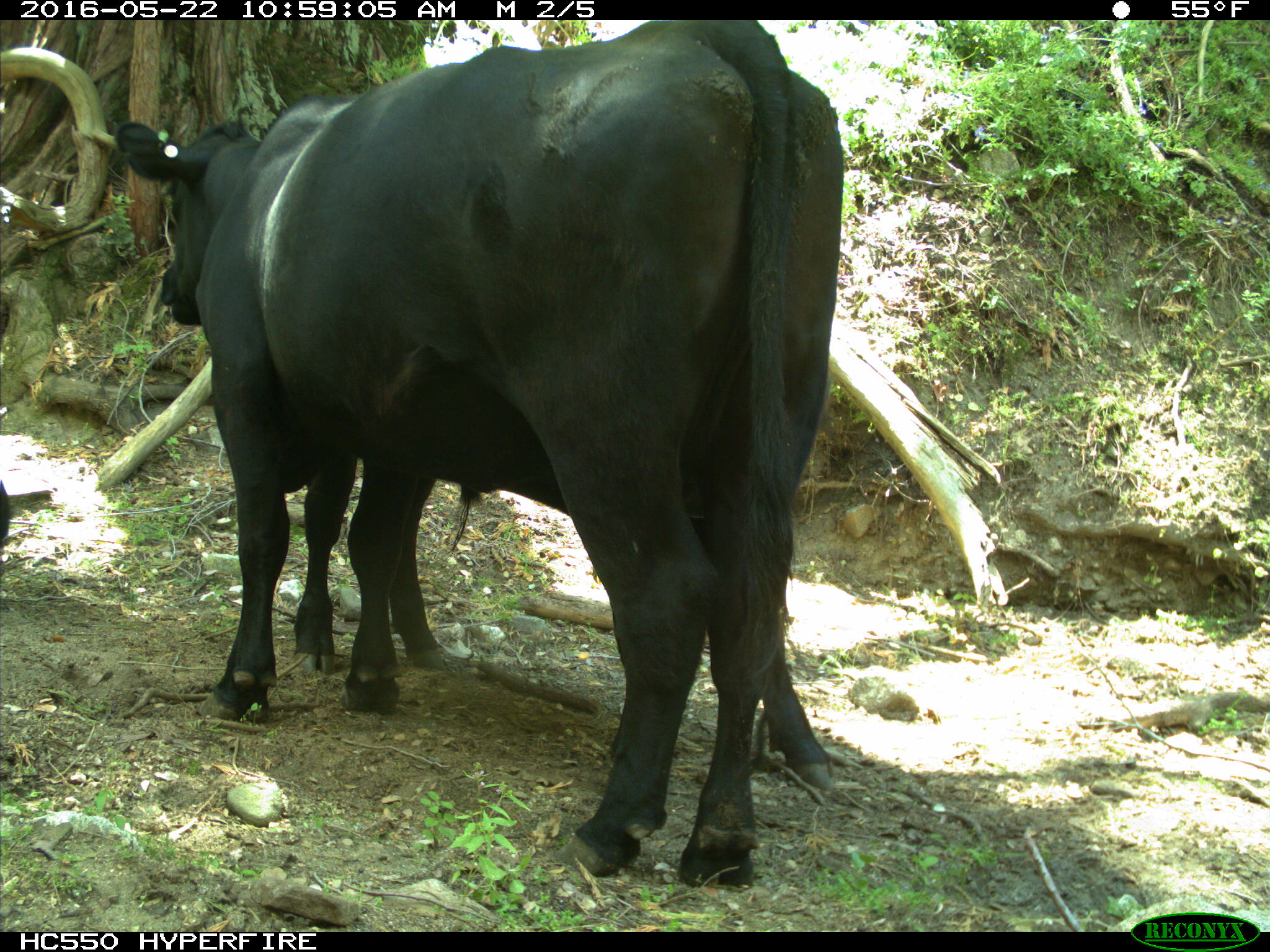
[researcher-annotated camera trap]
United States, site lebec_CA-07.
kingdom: Animalia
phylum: Chordata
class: Mammalia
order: Artiodactyla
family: Bovidae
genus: Bos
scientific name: Bos taurus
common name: domestic cow